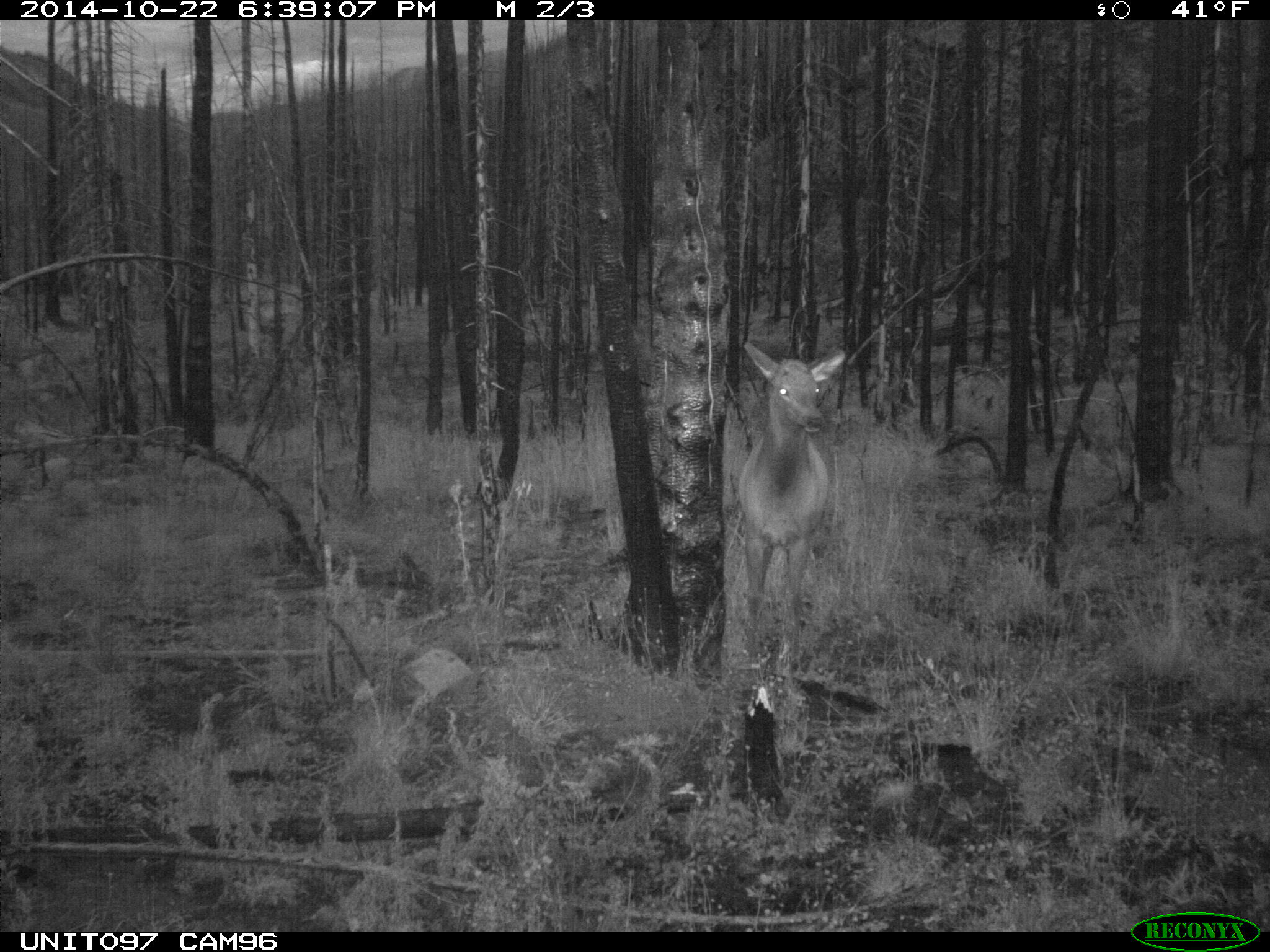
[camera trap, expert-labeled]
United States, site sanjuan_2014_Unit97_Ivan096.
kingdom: Animalia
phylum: Chordata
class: Mammalia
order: Artiodactyla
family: Cervidae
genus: Cervus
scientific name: Cervus elaphus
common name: red deer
Cervus elaphus (red deer).